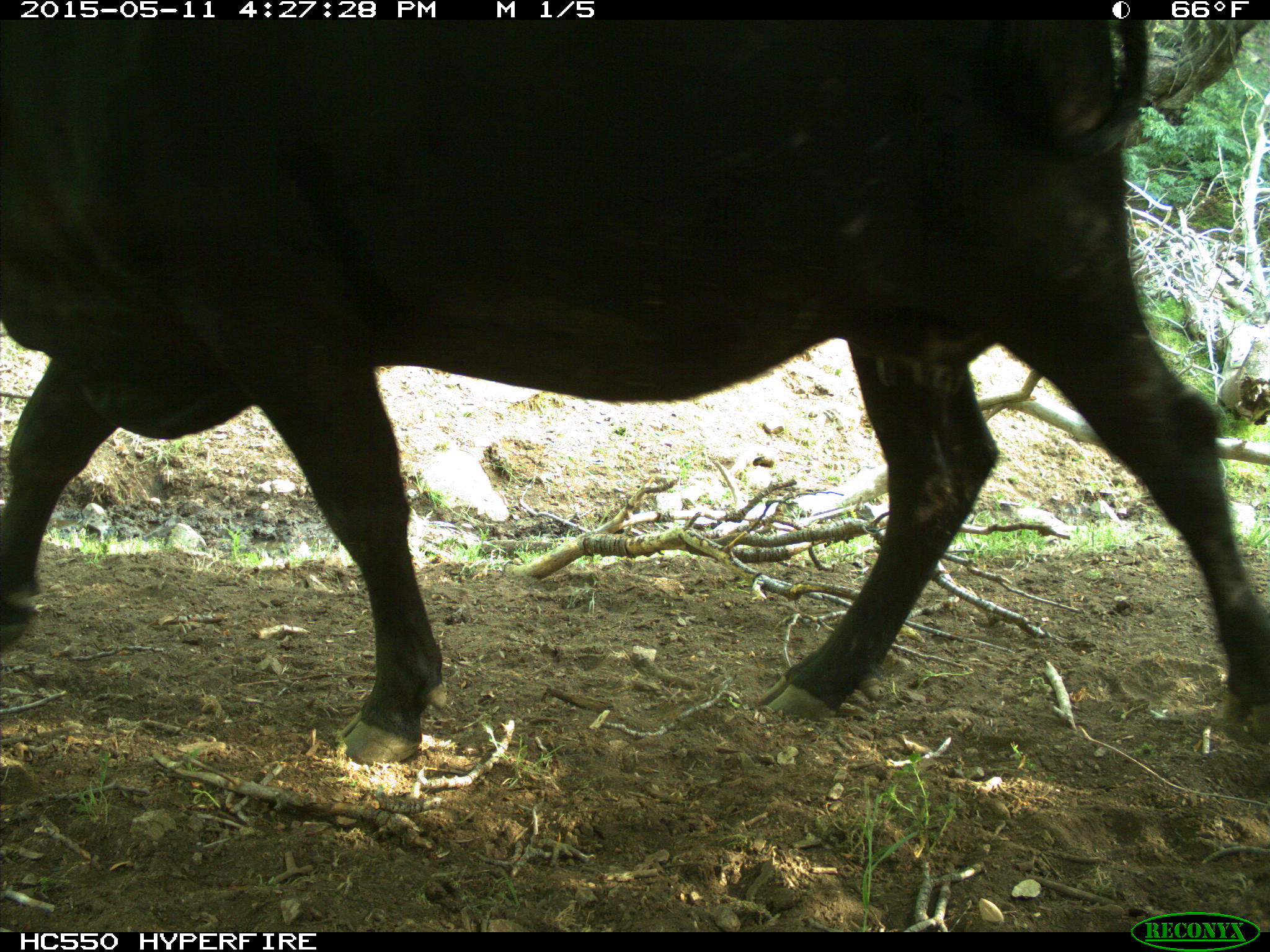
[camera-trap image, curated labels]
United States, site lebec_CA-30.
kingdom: Animalia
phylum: Chordata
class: Mammalia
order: Artiodactyla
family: Bovidae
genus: Bos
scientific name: Bos taurus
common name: domestic cow